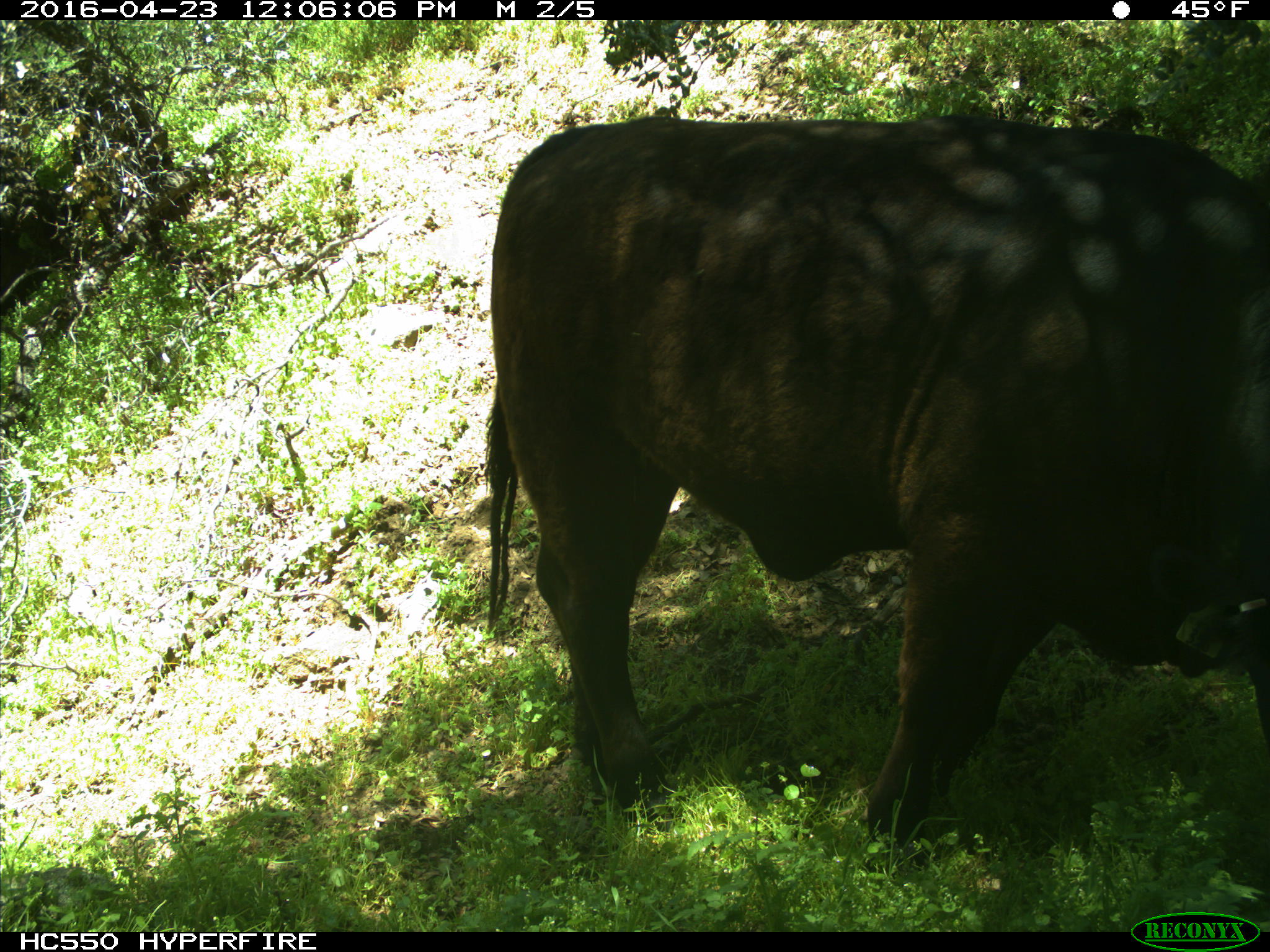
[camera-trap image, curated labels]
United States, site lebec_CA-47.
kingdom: Animalia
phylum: Chordata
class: Mammalia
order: Artiodactyla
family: Bovidae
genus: Bos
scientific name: Bos taurus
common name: domestic cow